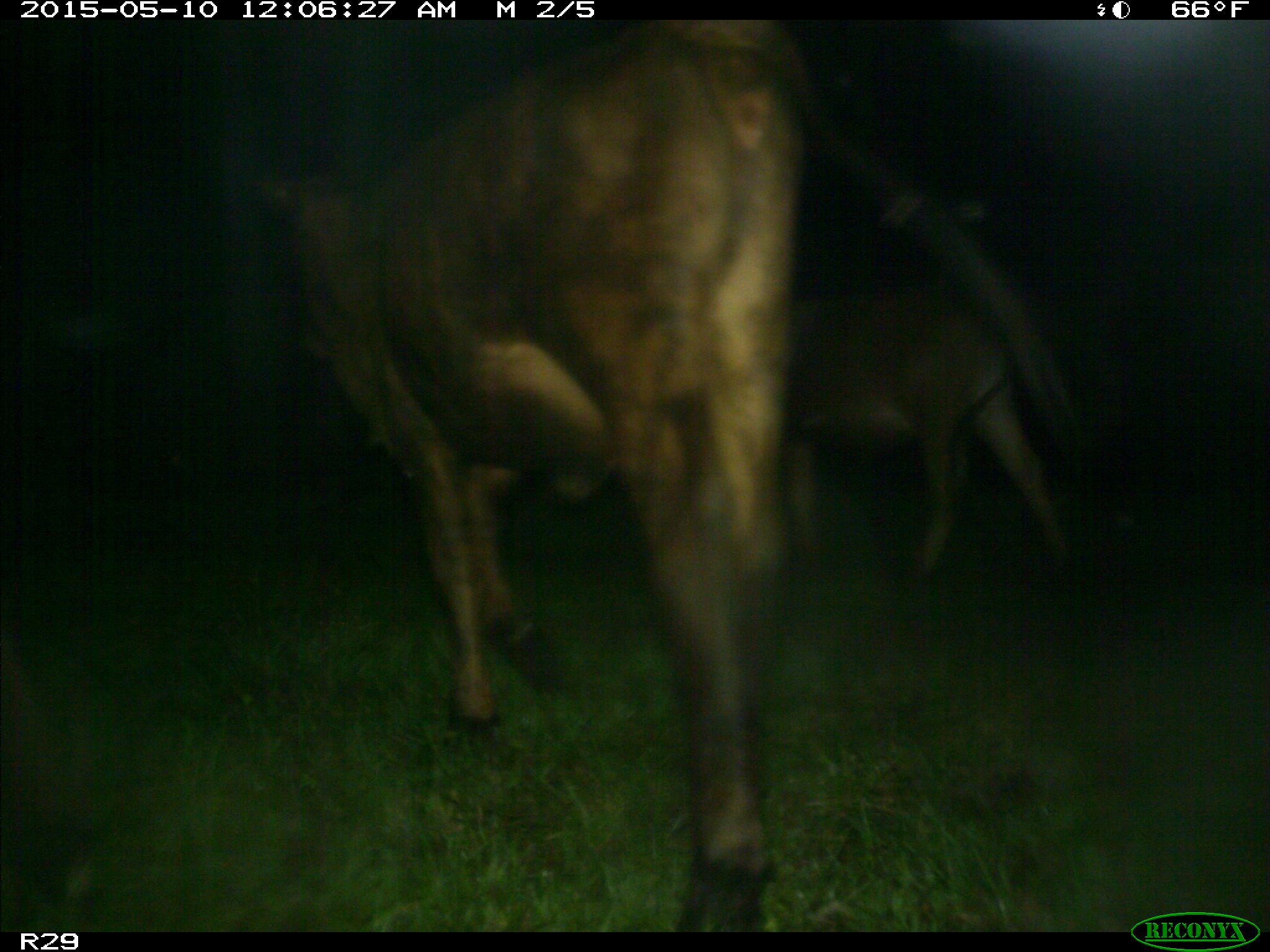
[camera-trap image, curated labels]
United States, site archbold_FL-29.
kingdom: Animalia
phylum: Chordata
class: Mammalia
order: Artiodactyla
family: Bovidae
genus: Bos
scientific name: Bos taurus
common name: domestic cow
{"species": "Bos taurus (domestic cow)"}